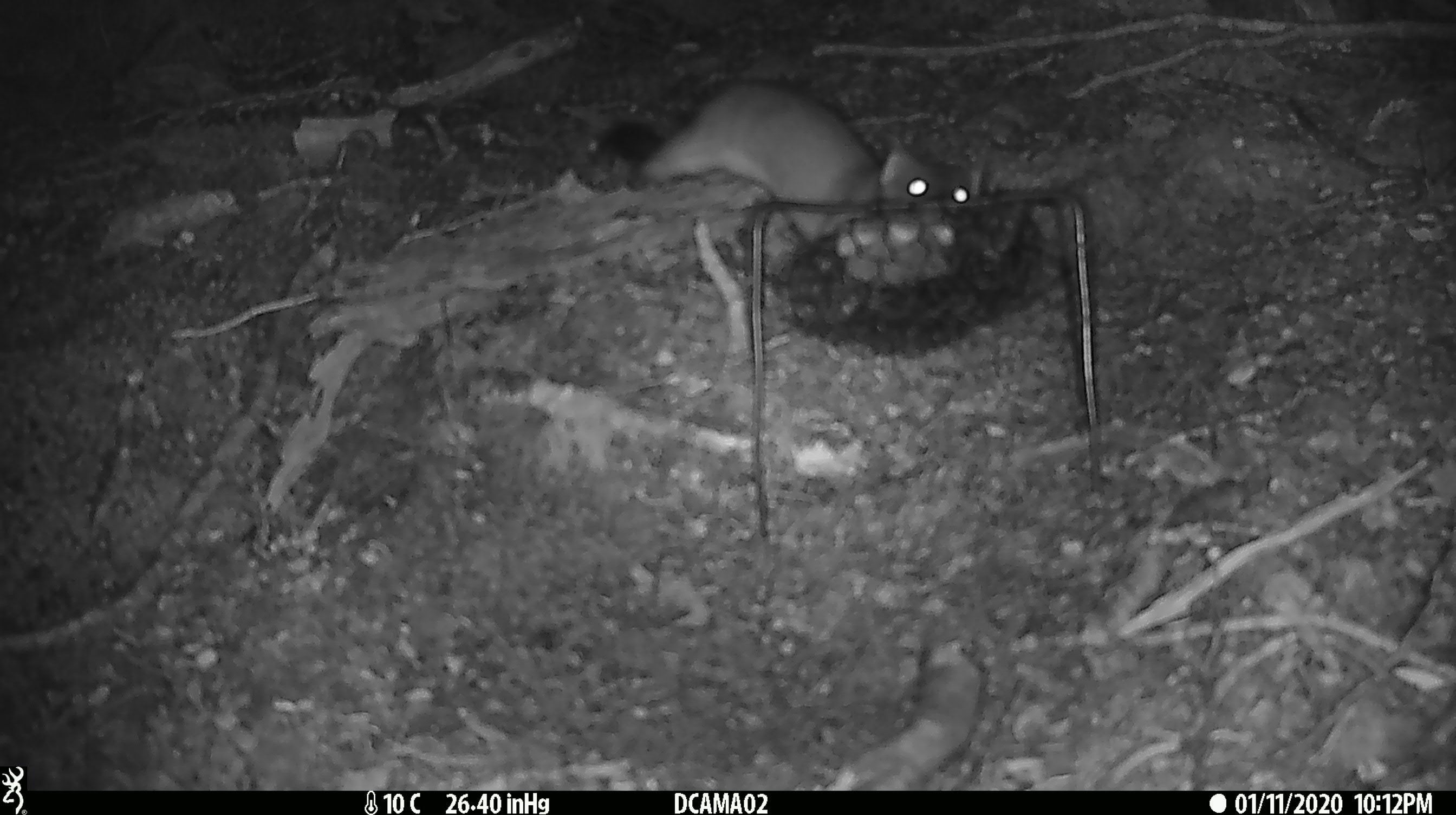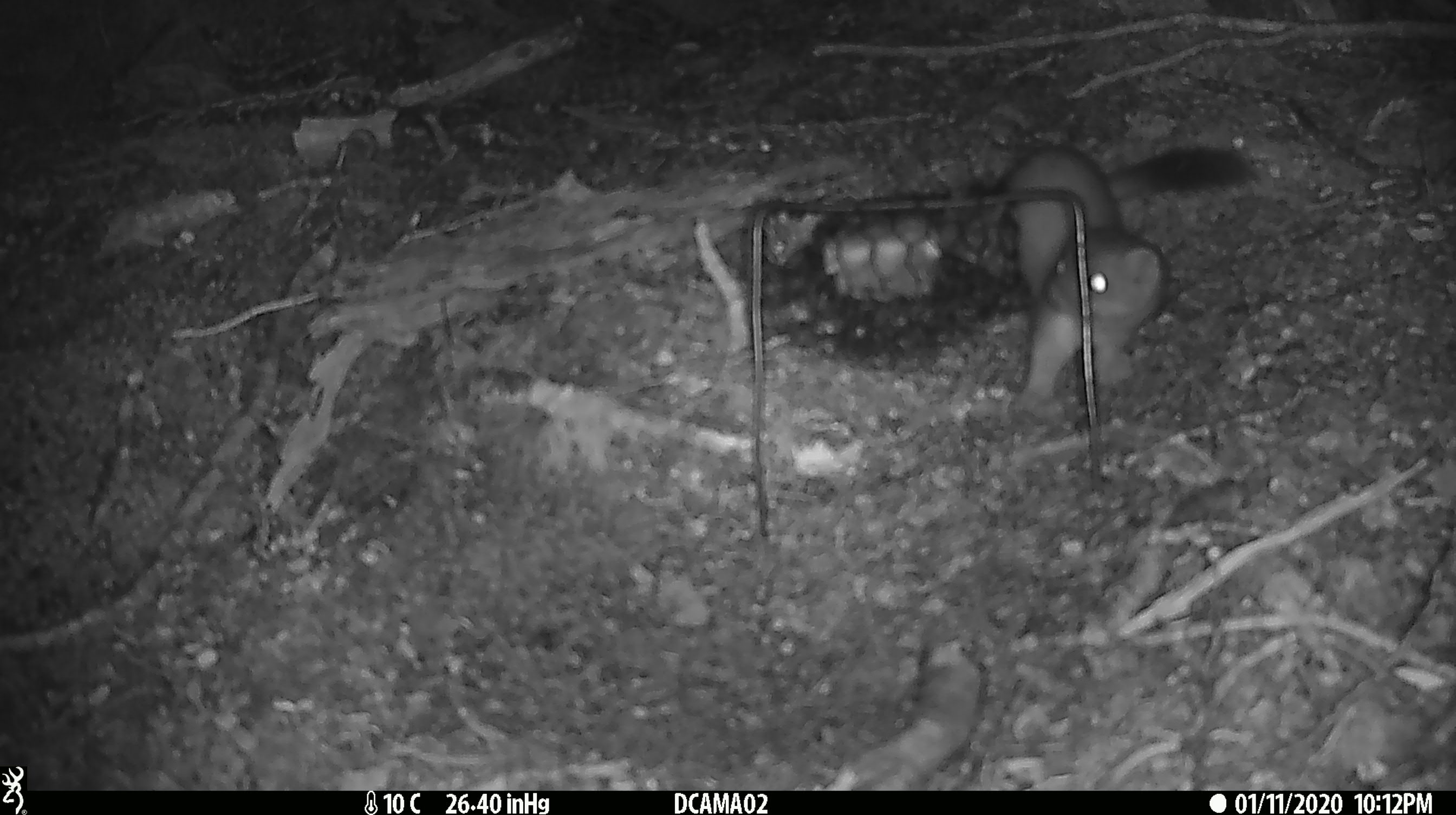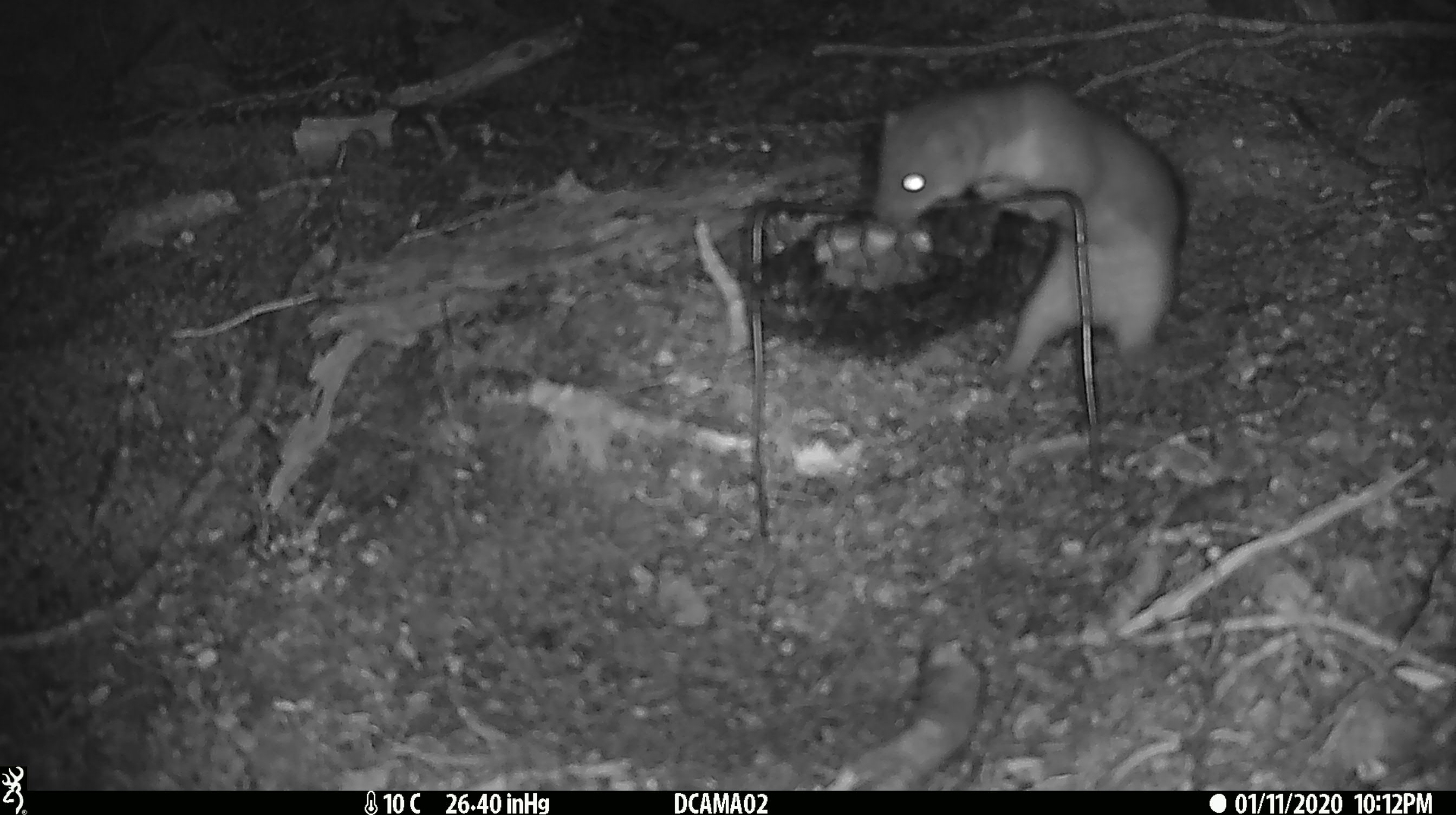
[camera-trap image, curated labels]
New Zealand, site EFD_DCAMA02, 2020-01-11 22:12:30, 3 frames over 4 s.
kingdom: Animalia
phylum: Chordata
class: Mammalia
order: Carnivora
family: Mustelidae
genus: Mustela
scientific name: Mustela erminea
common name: stoat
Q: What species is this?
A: Stoat (Mustela erminea).